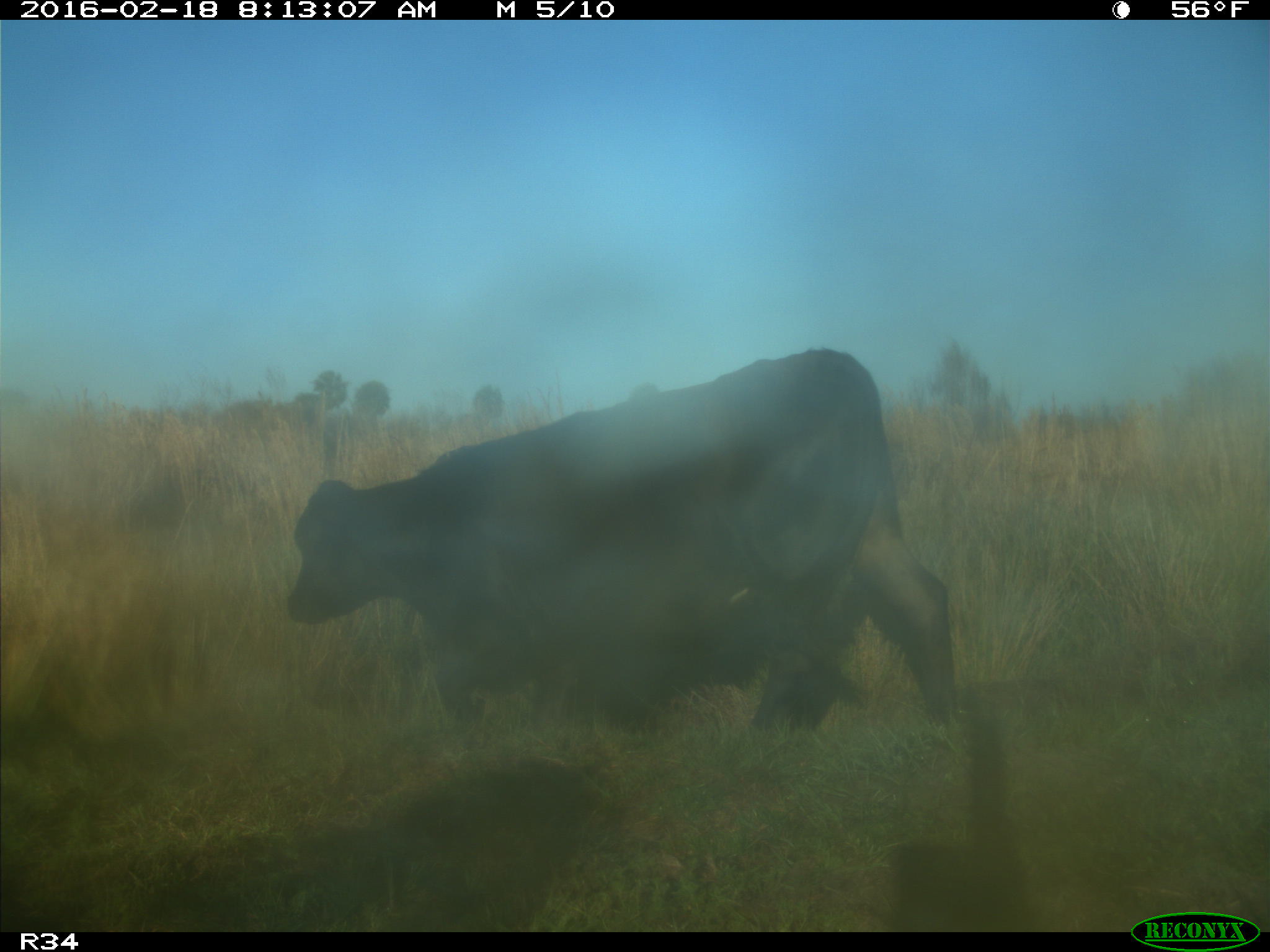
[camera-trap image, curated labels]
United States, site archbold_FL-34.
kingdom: Animalia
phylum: Chordata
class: Mammalia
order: Artiodactyla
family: Bovidae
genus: Bos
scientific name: Bos taurus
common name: domestic cow